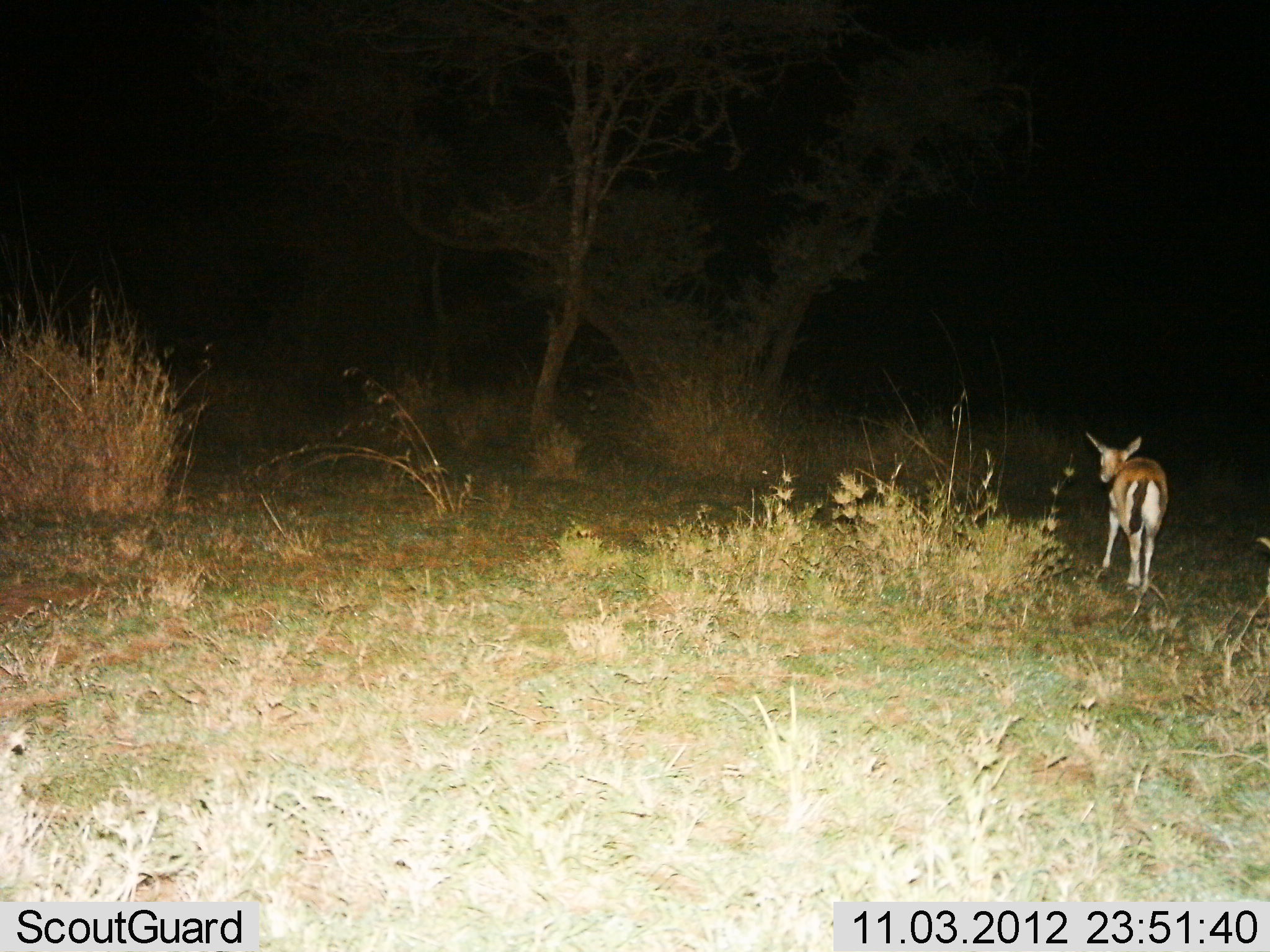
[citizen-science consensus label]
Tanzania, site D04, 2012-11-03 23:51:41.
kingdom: Animalia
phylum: Chordata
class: Mammalia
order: Artiodactyla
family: Bovidae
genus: Eudorcas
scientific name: Eudorcas thomsonii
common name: thomson's gazelle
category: gazellethomsons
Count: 1.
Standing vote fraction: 50%.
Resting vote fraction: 0%.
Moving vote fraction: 50%.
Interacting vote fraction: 0%.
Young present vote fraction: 10%.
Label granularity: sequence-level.